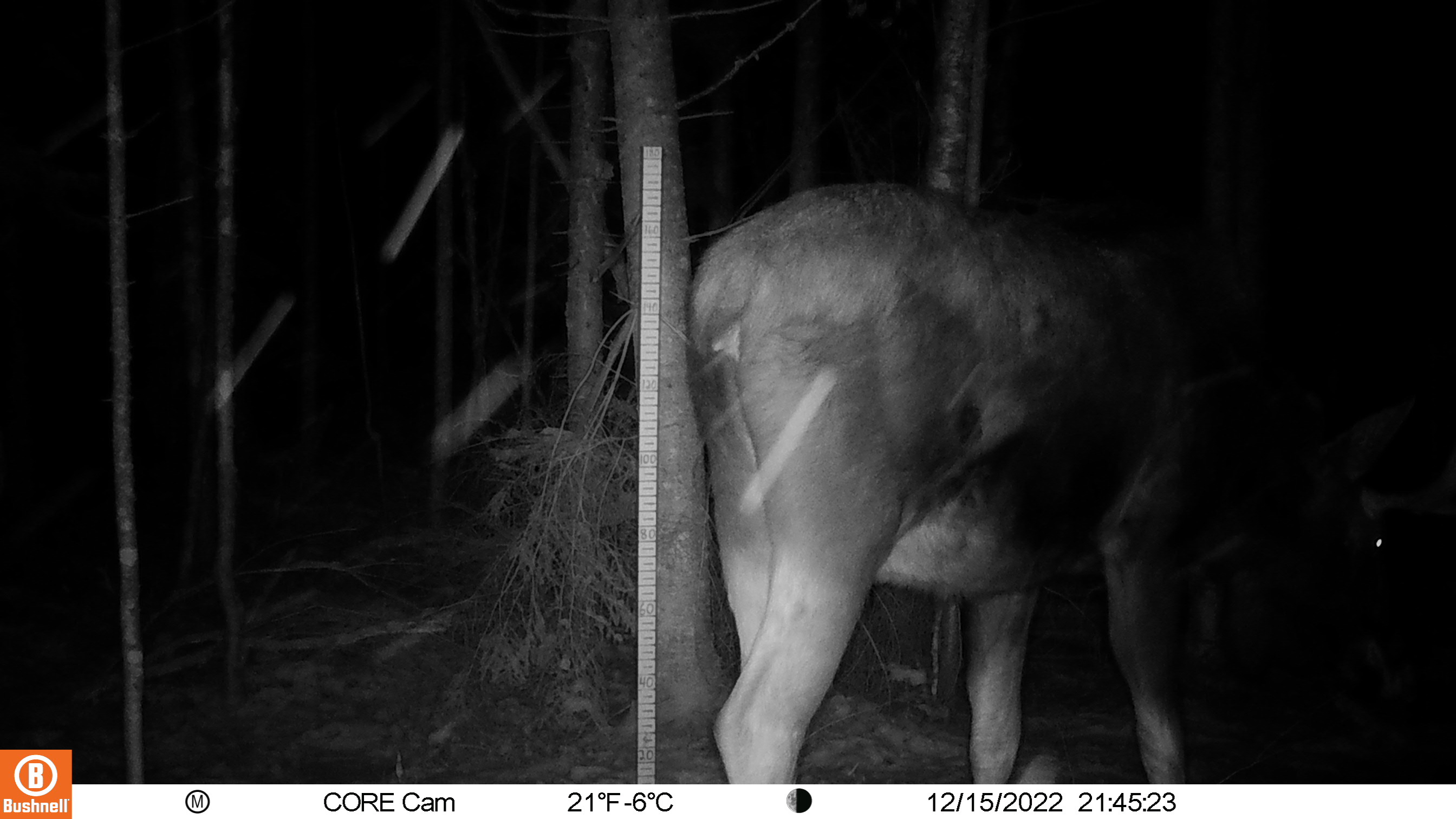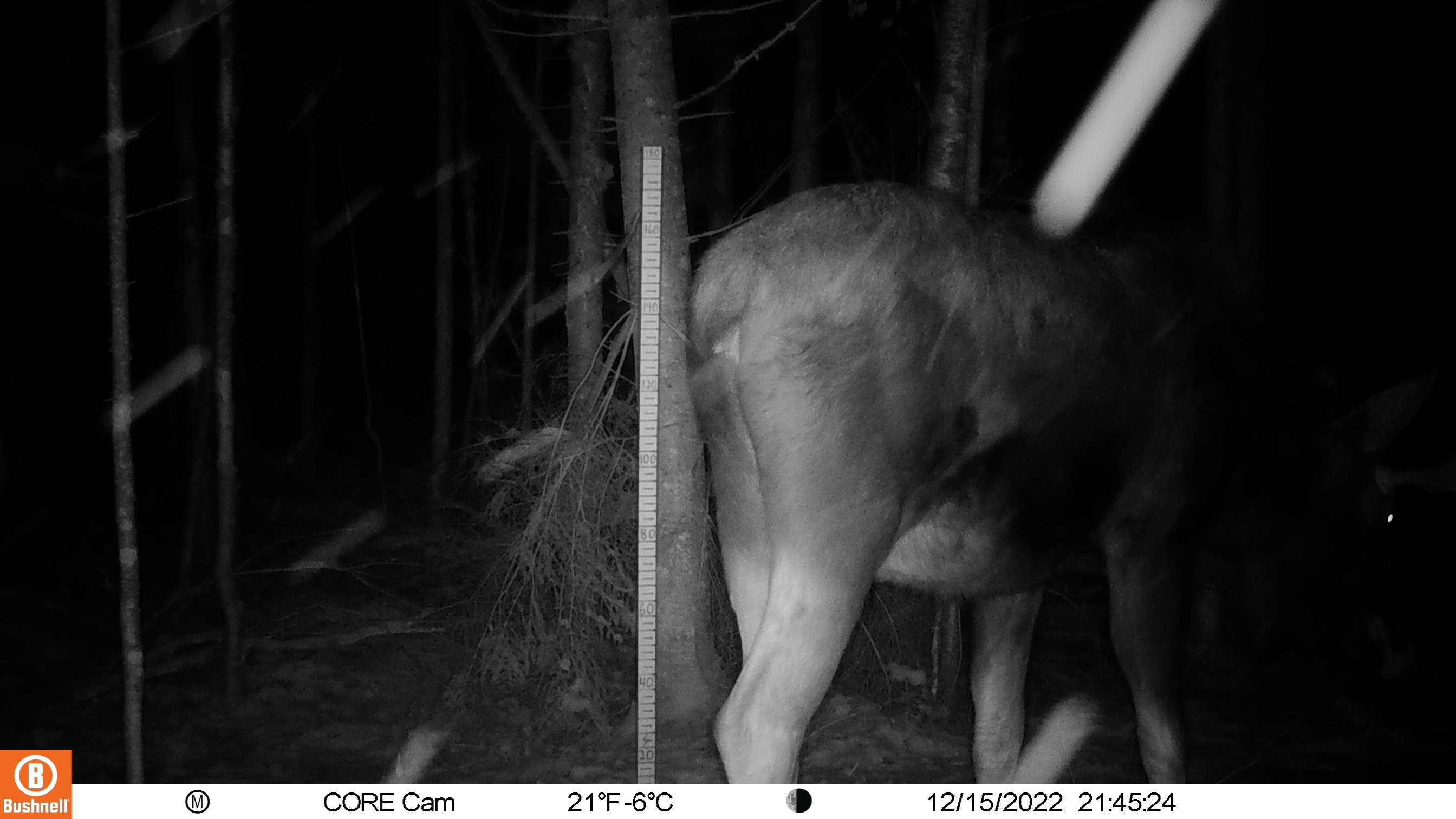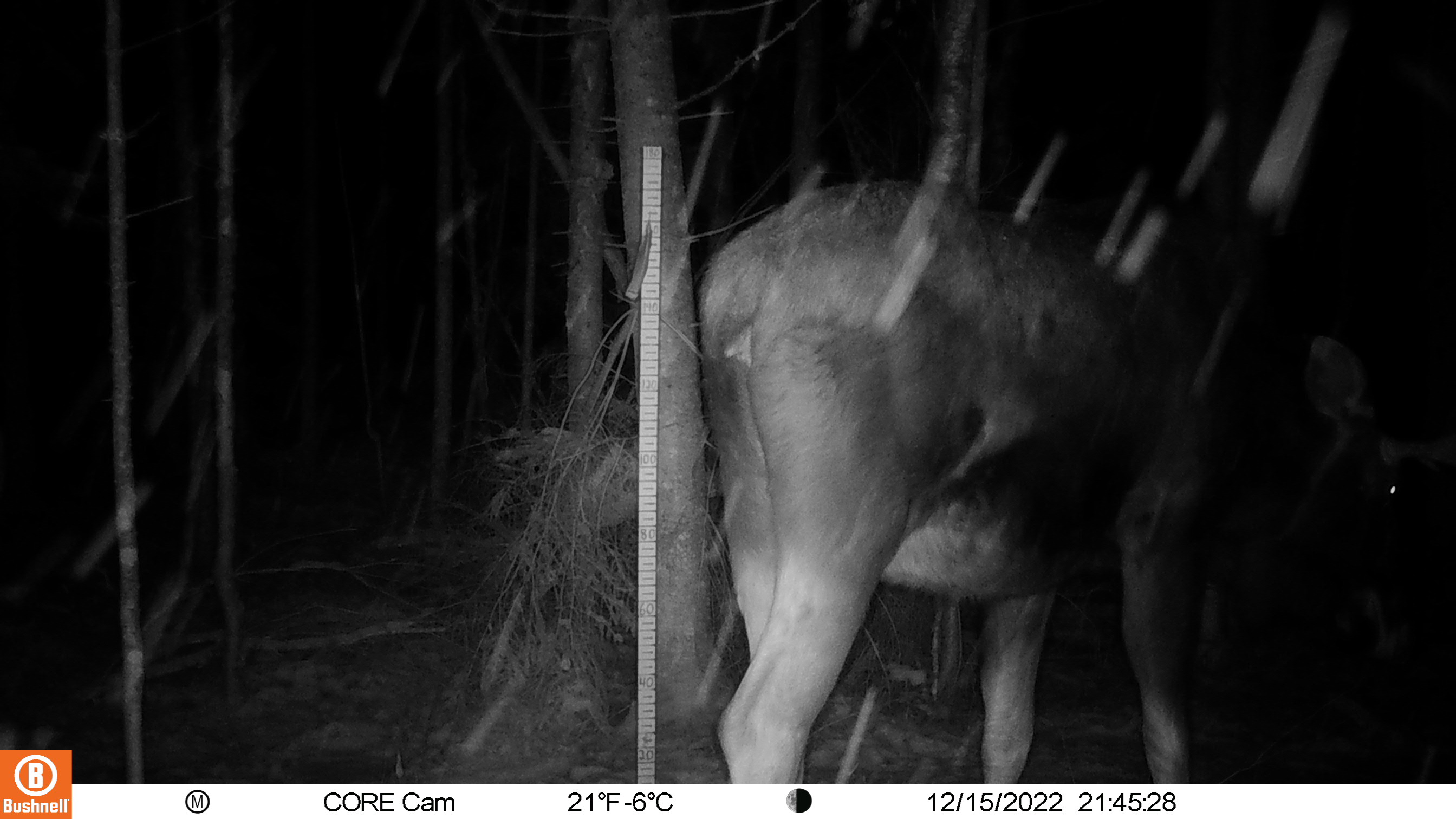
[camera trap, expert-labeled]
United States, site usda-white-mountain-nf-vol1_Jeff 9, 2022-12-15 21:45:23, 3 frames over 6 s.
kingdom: Animalia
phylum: Chordata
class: Mammalia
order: Artiodactyla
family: Cervidae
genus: Alces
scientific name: Alces alces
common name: moose